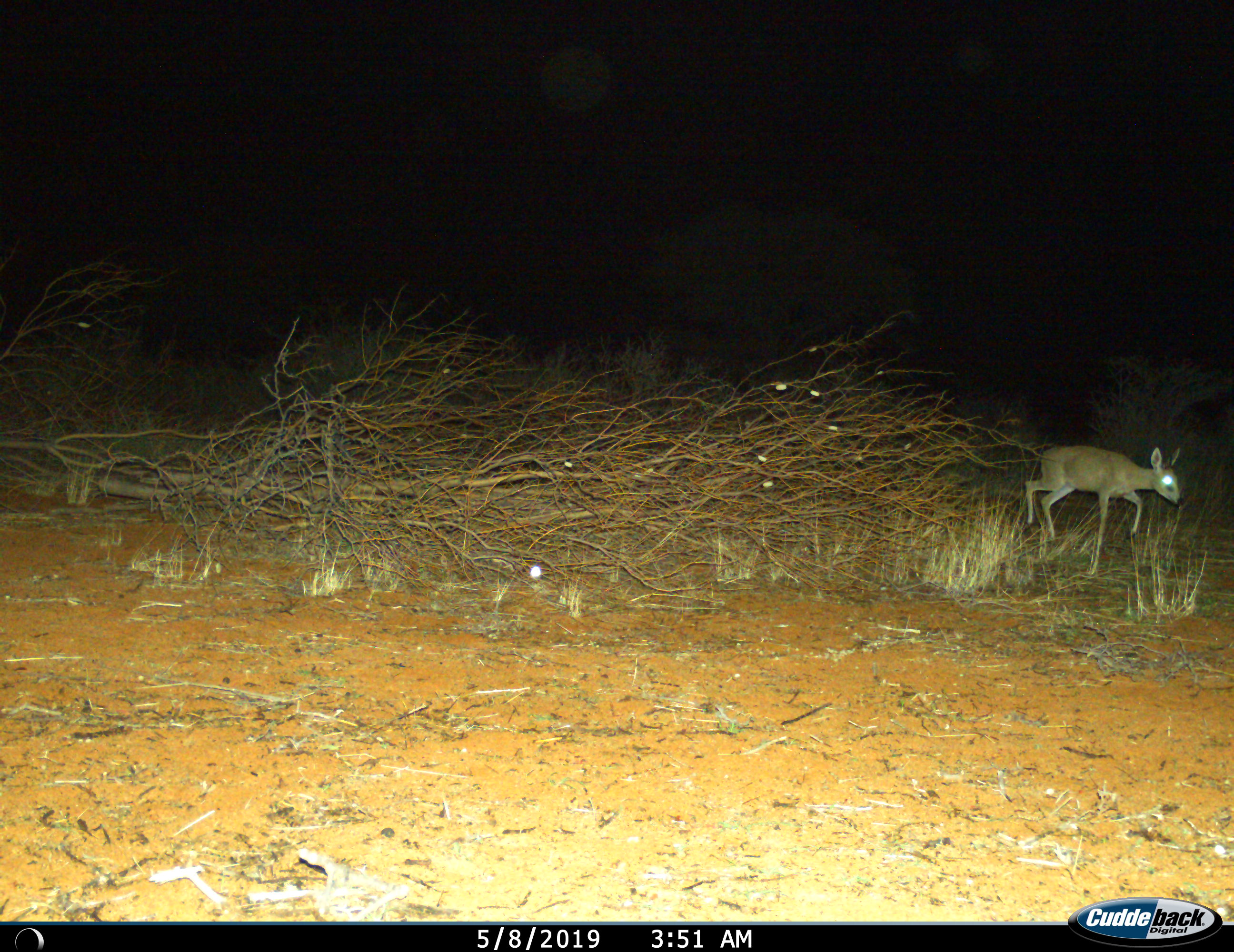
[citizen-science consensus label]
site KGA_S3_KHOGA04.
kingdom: Animalia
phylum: Chordata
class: Mammalia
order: Artiodactyla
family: Bovidae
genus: Sylvicapra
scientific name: Sylvicapra grimmia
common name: common duiker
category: duikercommongrey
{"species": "duikercommongrey (common duiker) (Sylvicapra grimmia)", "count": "1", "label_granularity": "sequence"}